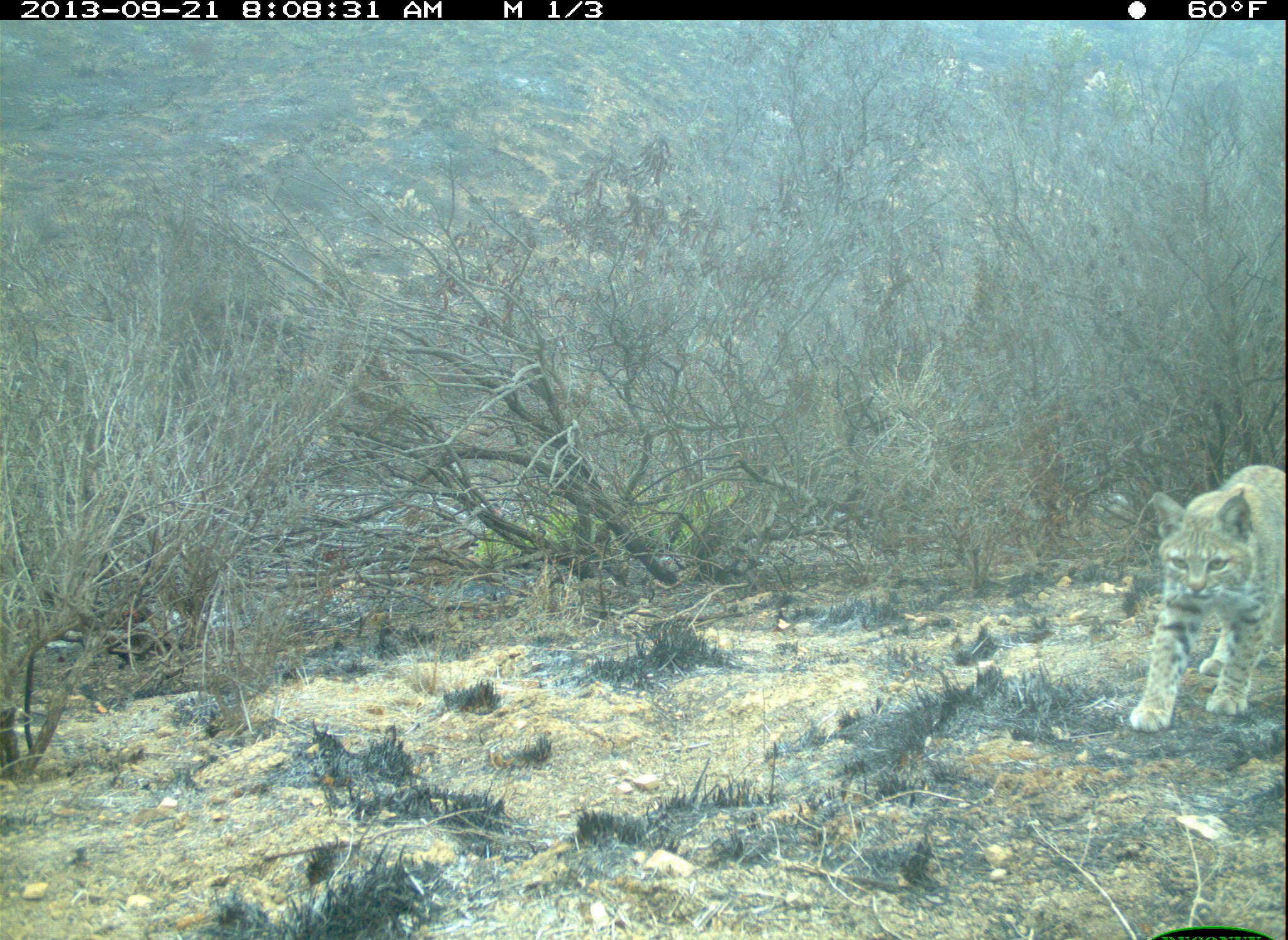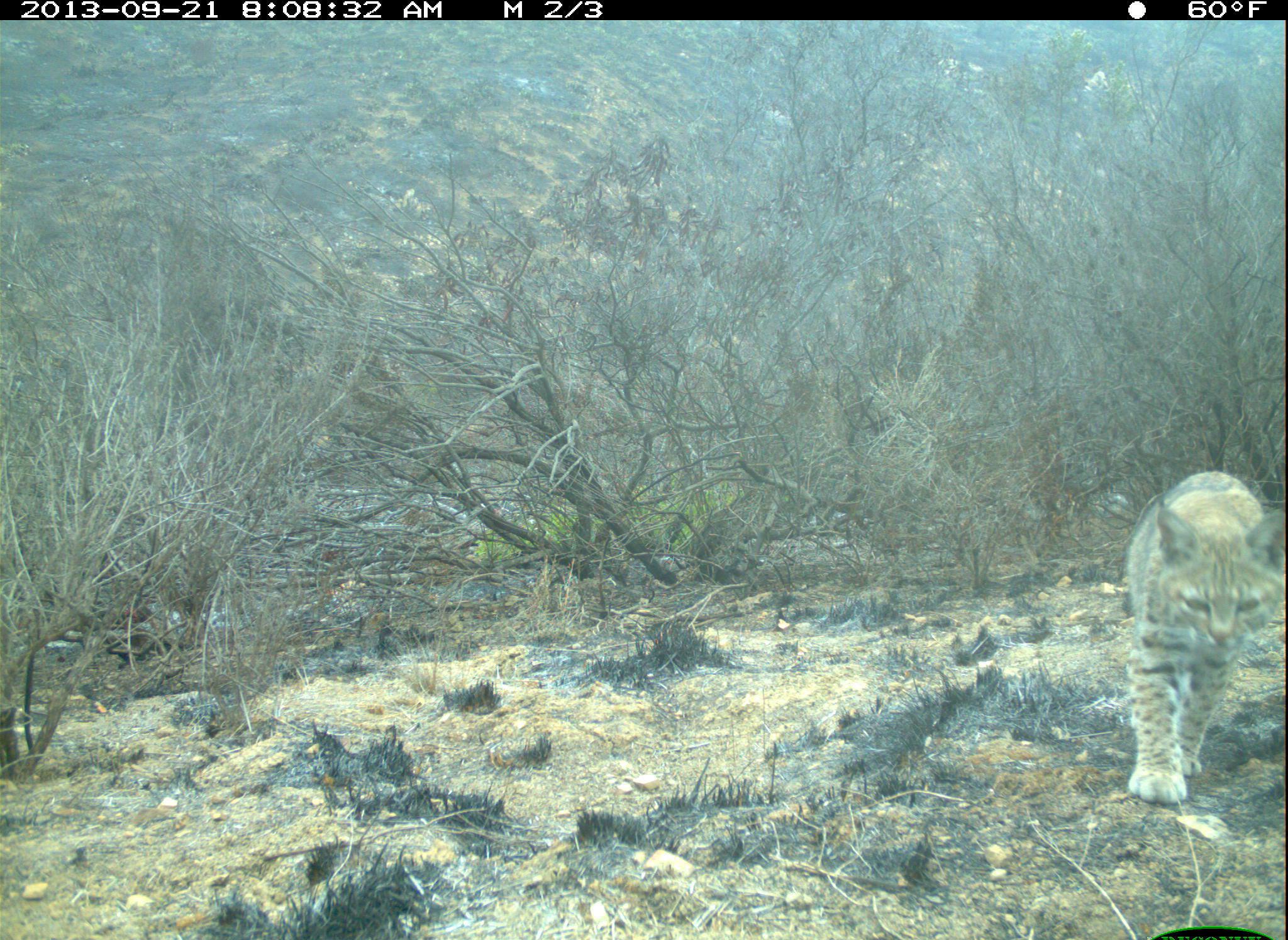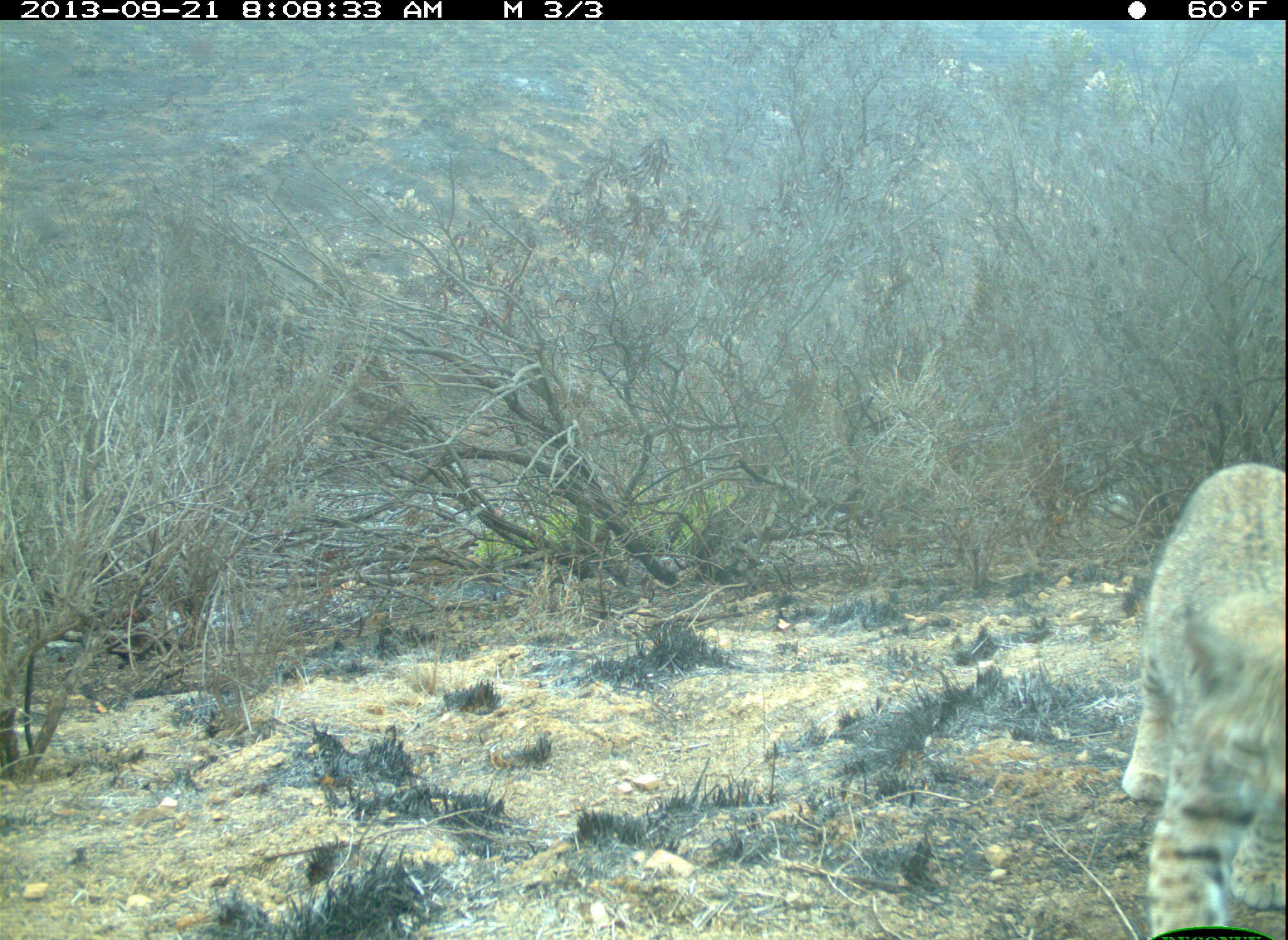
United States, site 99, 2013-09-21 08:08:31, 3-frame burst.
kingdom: Animalia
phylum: Chordata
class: Mammalia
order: Carnivora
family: Felidae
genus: Lynx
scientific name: Lynx rufus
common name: bobcat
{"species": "bobcat (Lynx rufus)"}